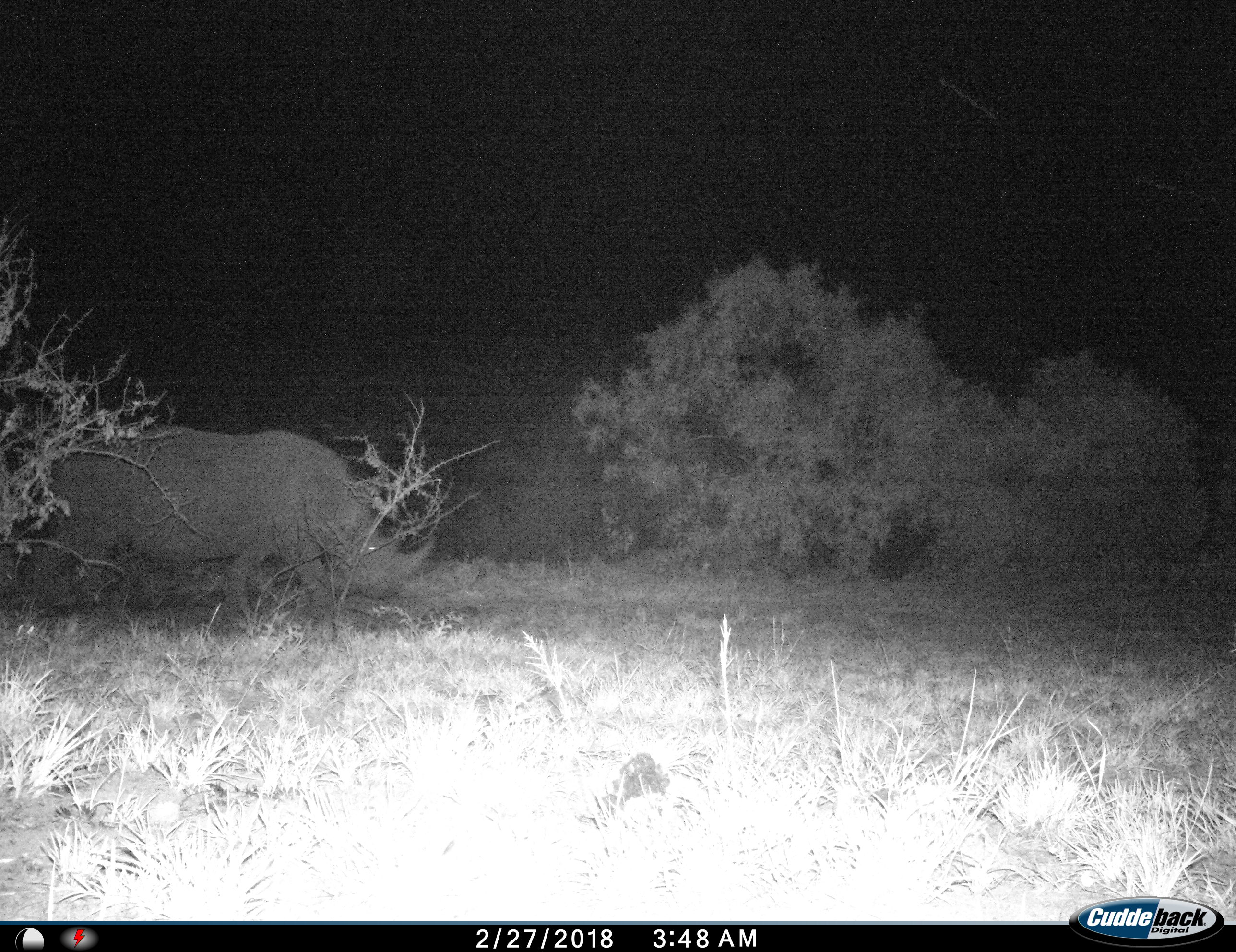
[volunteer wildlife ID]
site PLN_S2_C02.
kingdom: Animalia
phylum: Chordata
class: Mammalia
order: Perissodactyla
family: Rhinocerotidae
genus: Ceratotherium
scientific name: Ceratotherium simum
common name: white rhinoceros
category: rhinoceroswhite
Rhinoceroswhite (white rhinoceros) (Ceratotherium simum), count 1. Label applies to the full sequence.